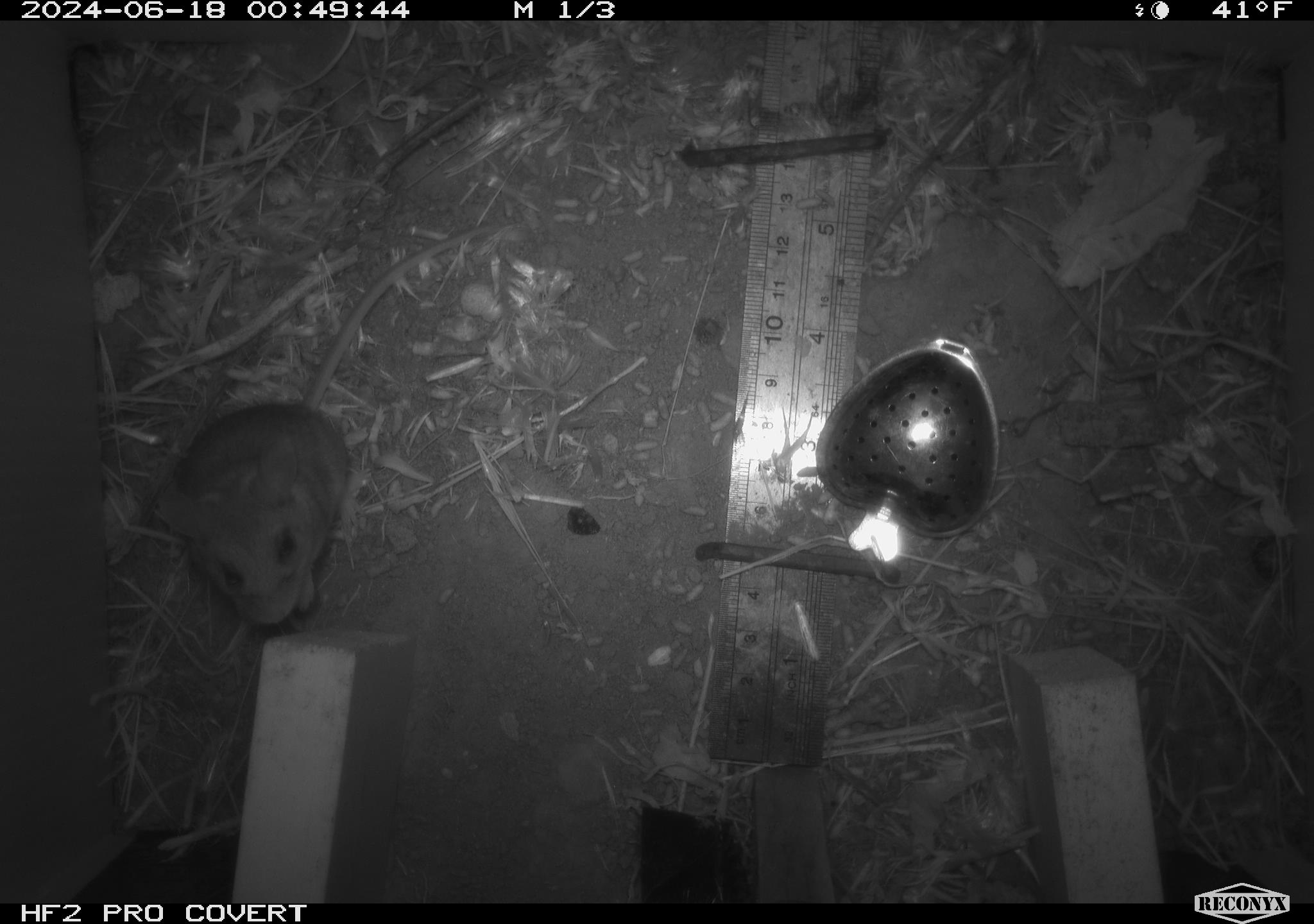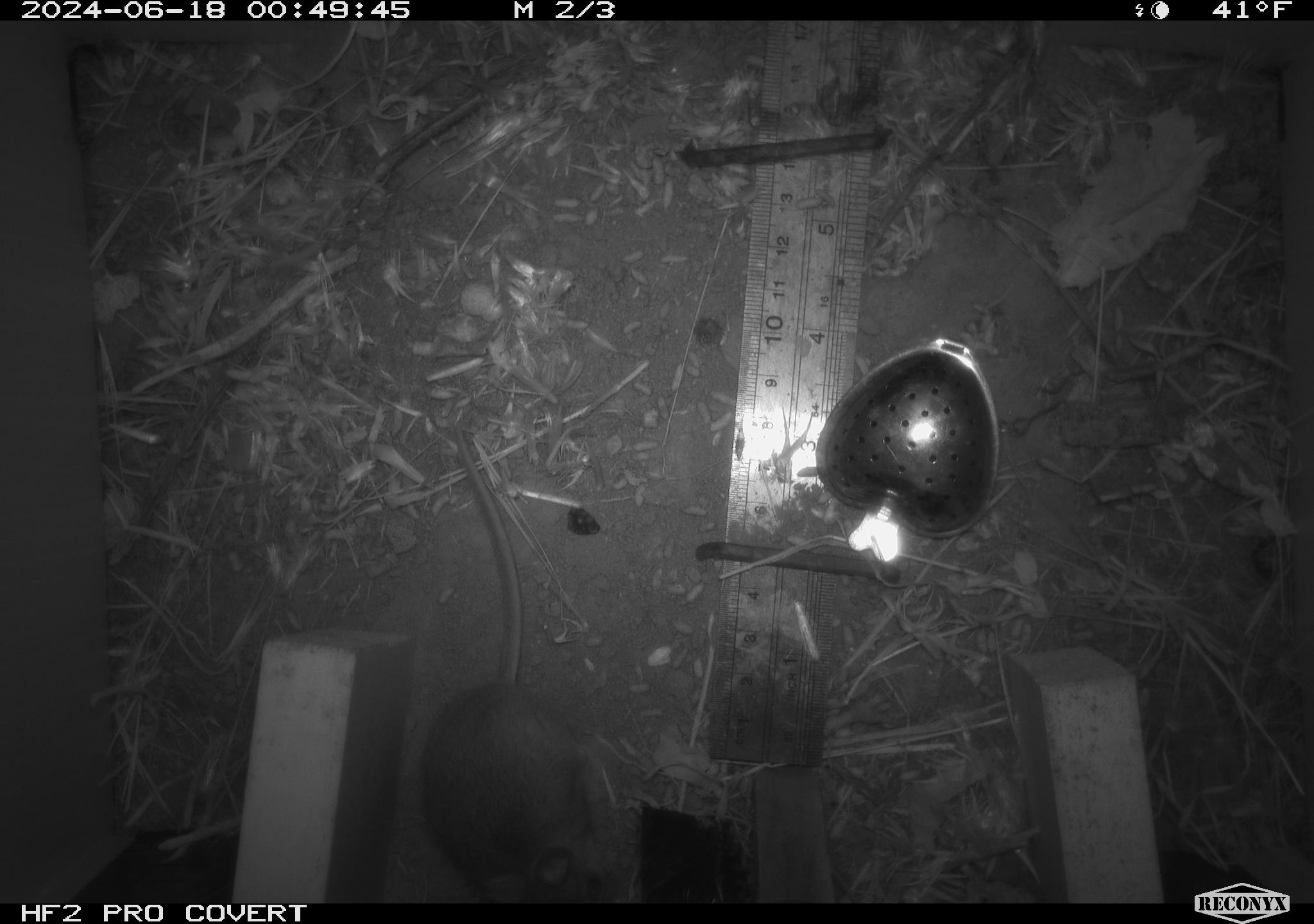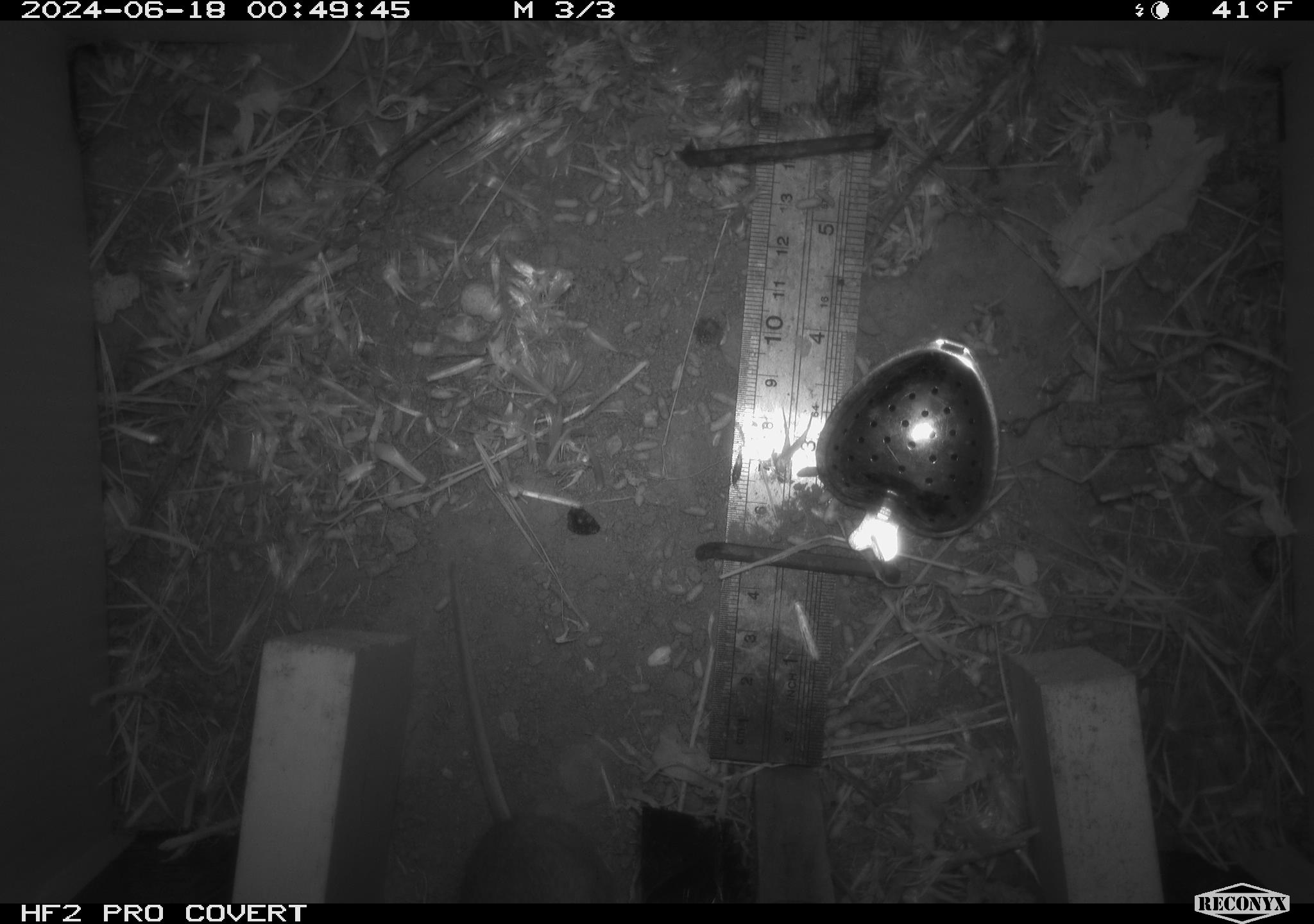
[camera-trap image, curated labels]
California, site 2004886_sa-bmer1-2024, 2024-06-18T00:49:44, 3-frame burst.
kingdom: Animalia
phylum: Chordata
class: Mammalia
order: Rodentia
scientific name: Rodentia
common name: mouse species